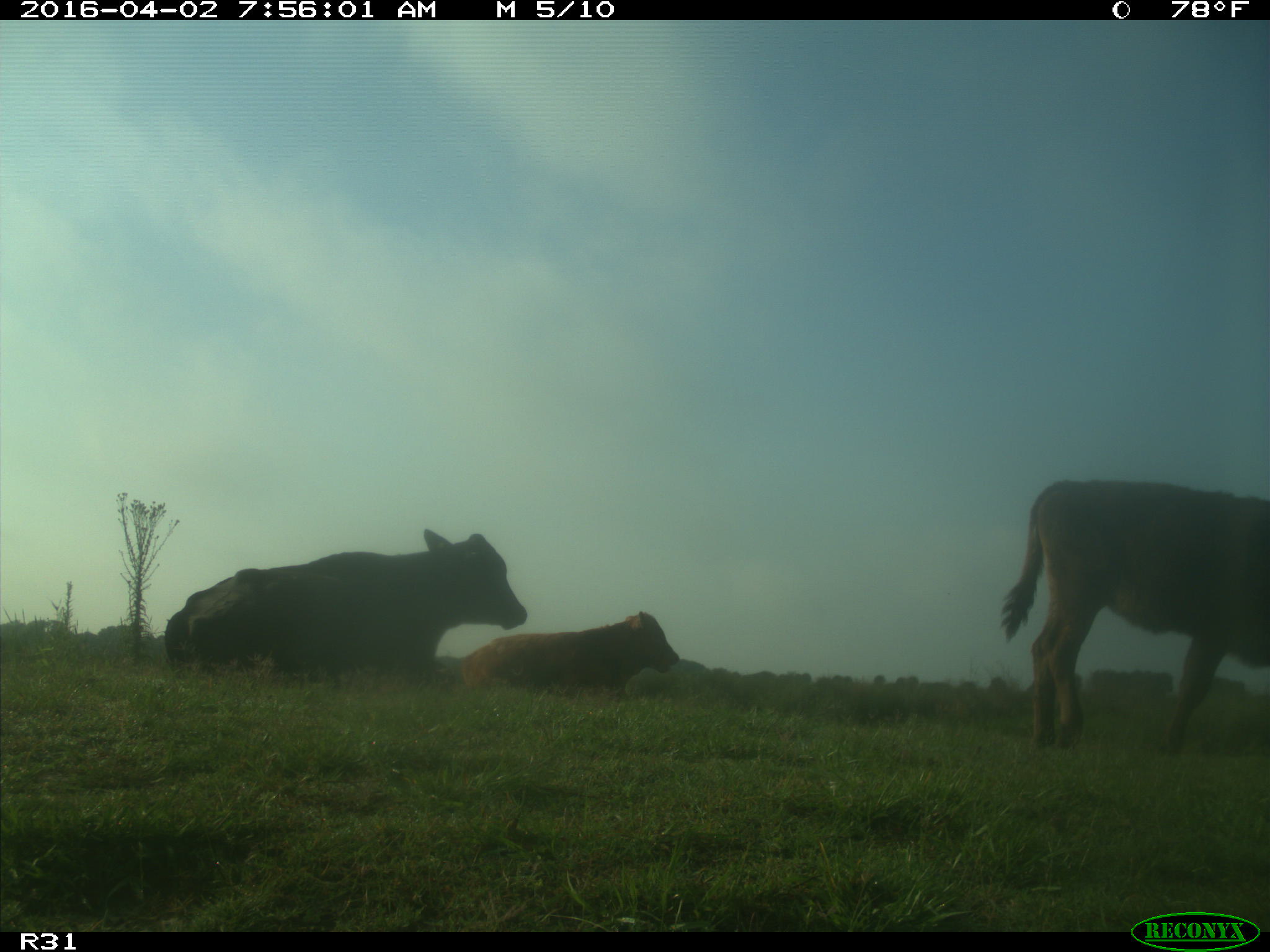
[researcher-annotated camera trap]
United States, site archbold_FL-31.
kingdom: Animalia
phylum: Chordata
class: Mammalia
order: Artiodactyla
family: Bovidae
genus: Bos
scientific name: Bos taurus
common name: domestic cow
Bos taurus (domestic cow).